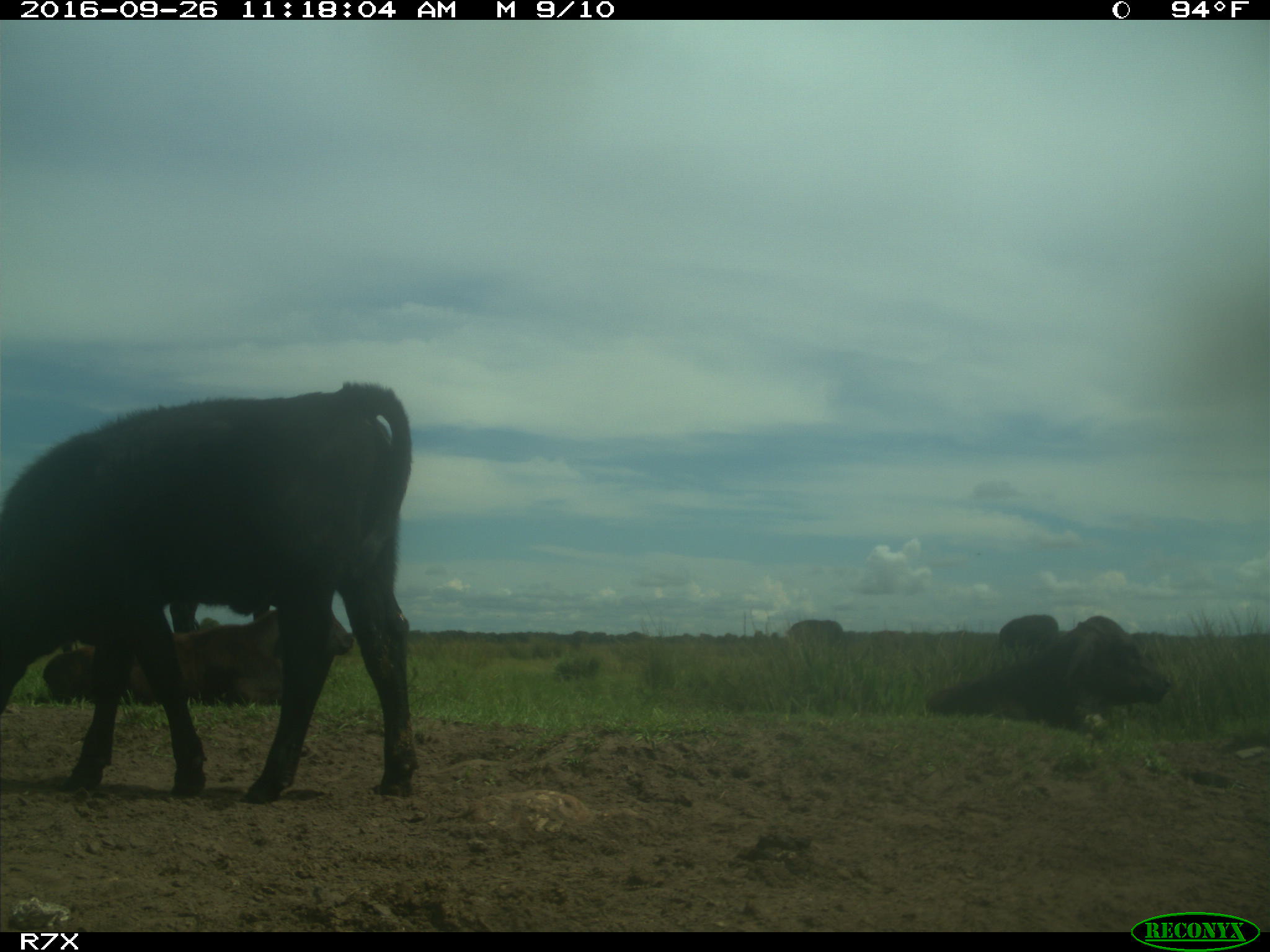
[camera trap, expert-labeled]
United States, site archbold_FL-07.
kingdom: Animalia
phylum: Chordata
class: Mammalia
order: Artiodactyla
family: Bovidae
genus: Bos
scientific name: Bos taurus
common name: domestic cow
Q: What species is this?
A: Bos taurus (domestic cow).